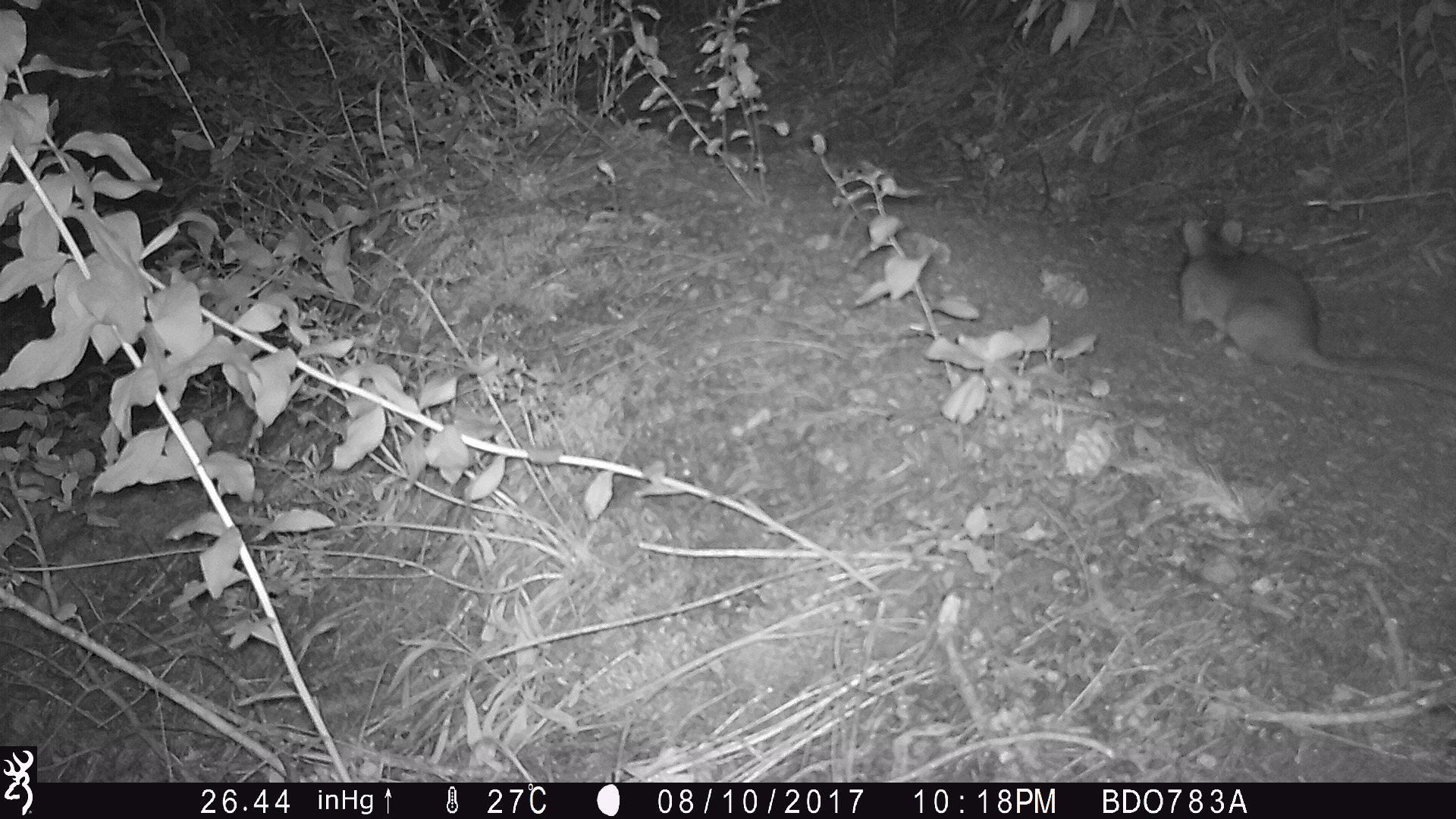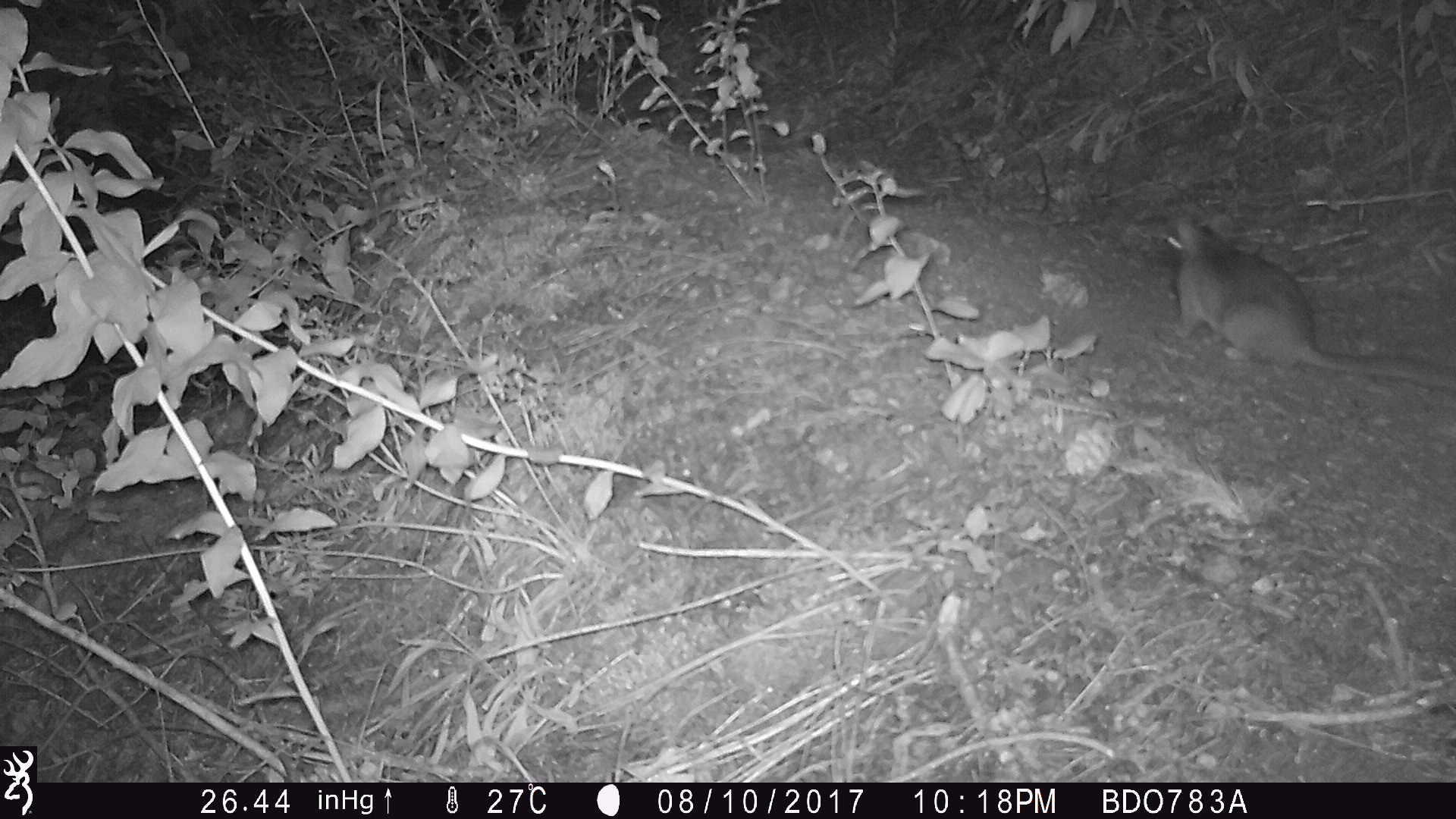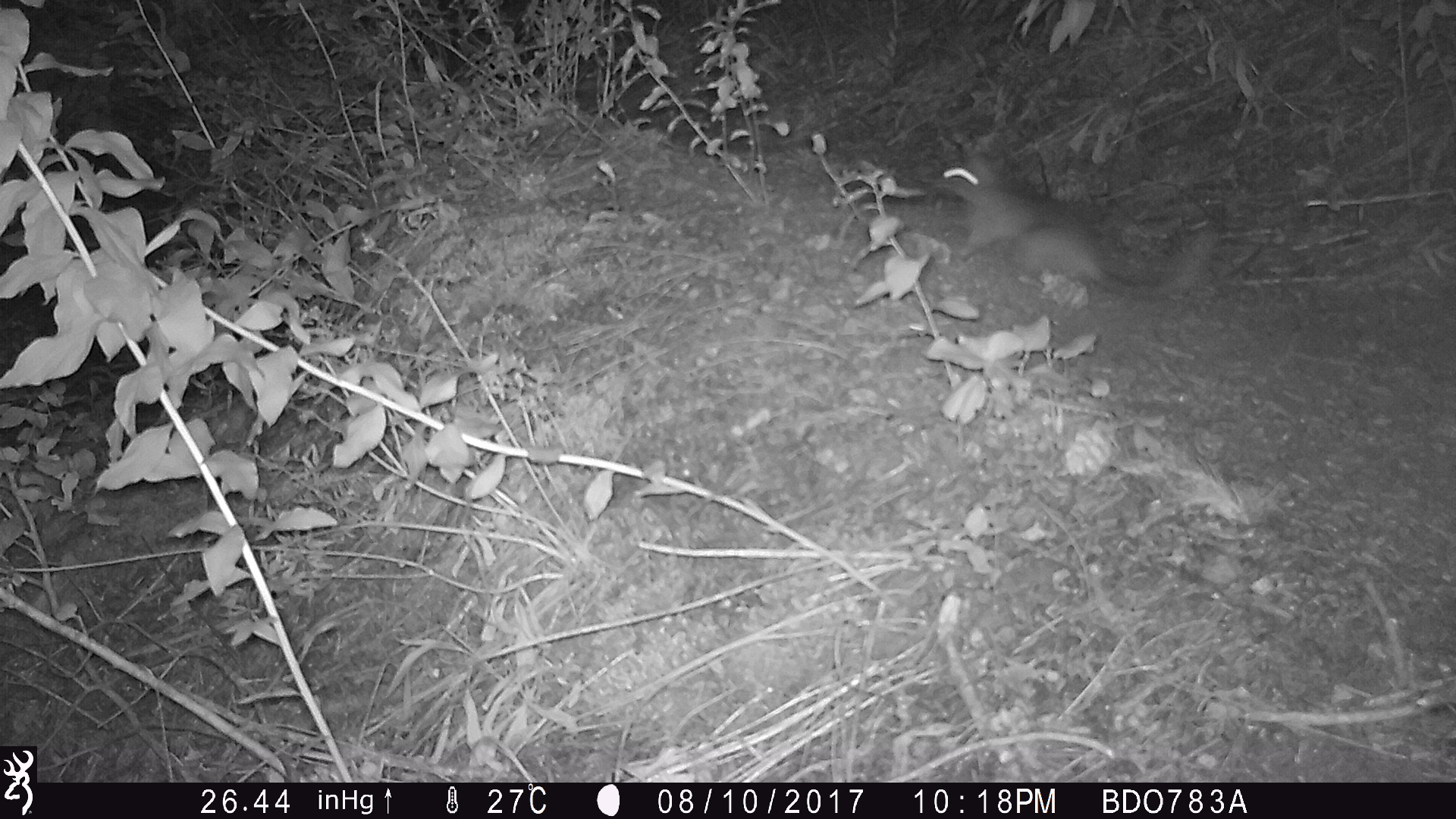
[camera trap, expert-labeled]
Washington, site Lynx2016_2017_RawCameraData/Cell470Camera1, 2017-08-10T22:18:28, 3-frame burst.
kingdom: Animalia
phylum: Chordata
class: Mammalia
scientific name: Mammalia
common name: small mammal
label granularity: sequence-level